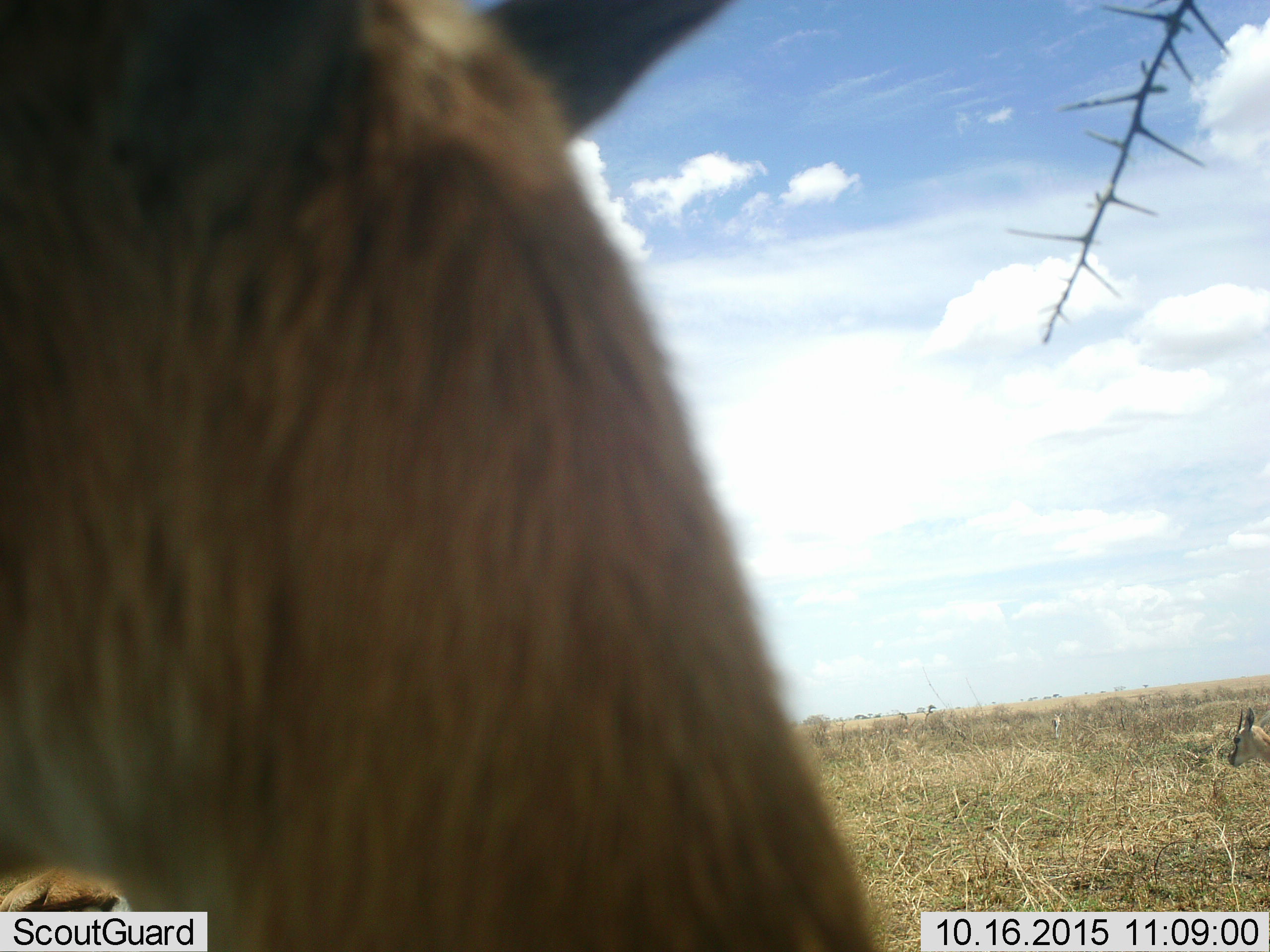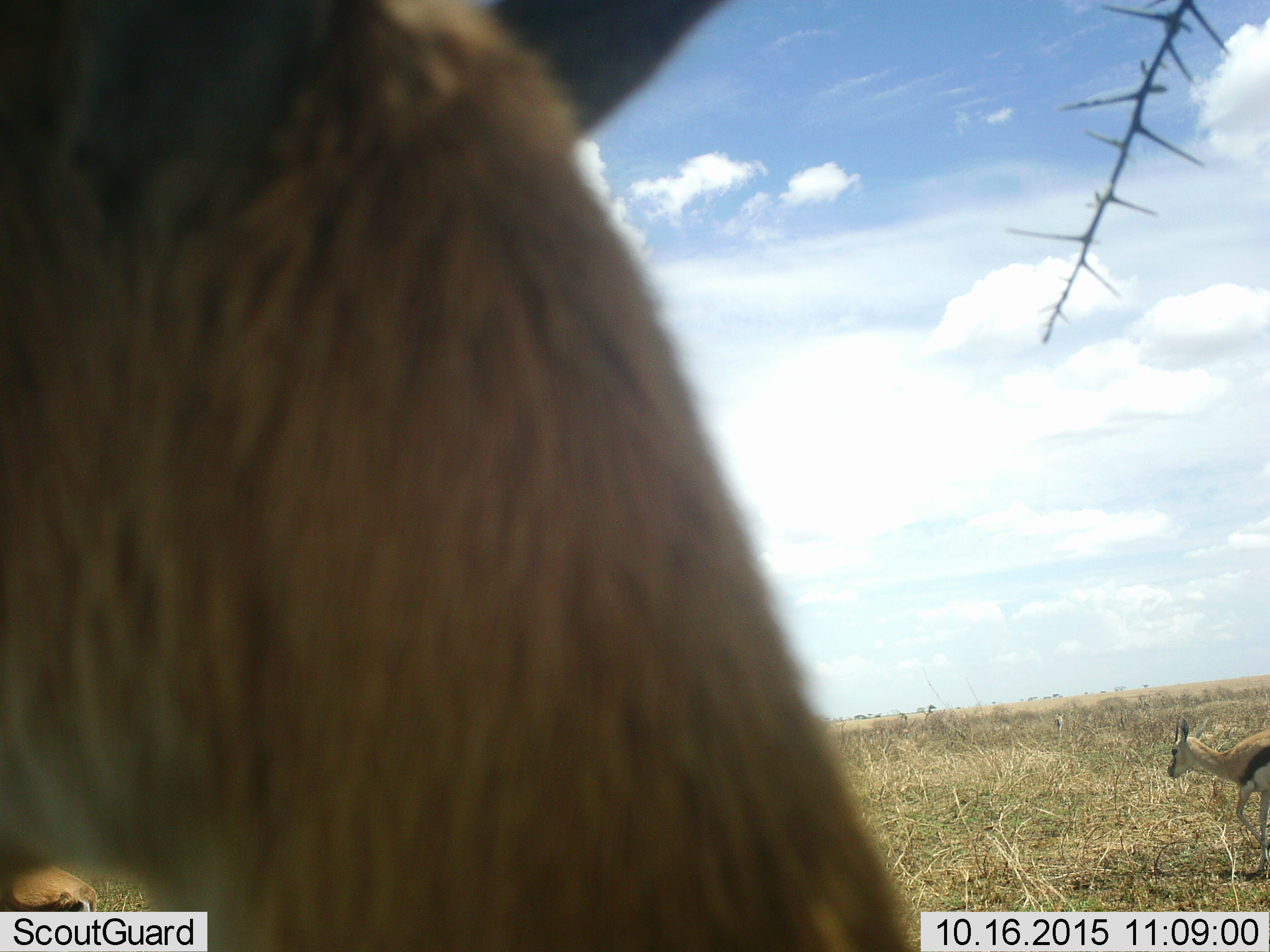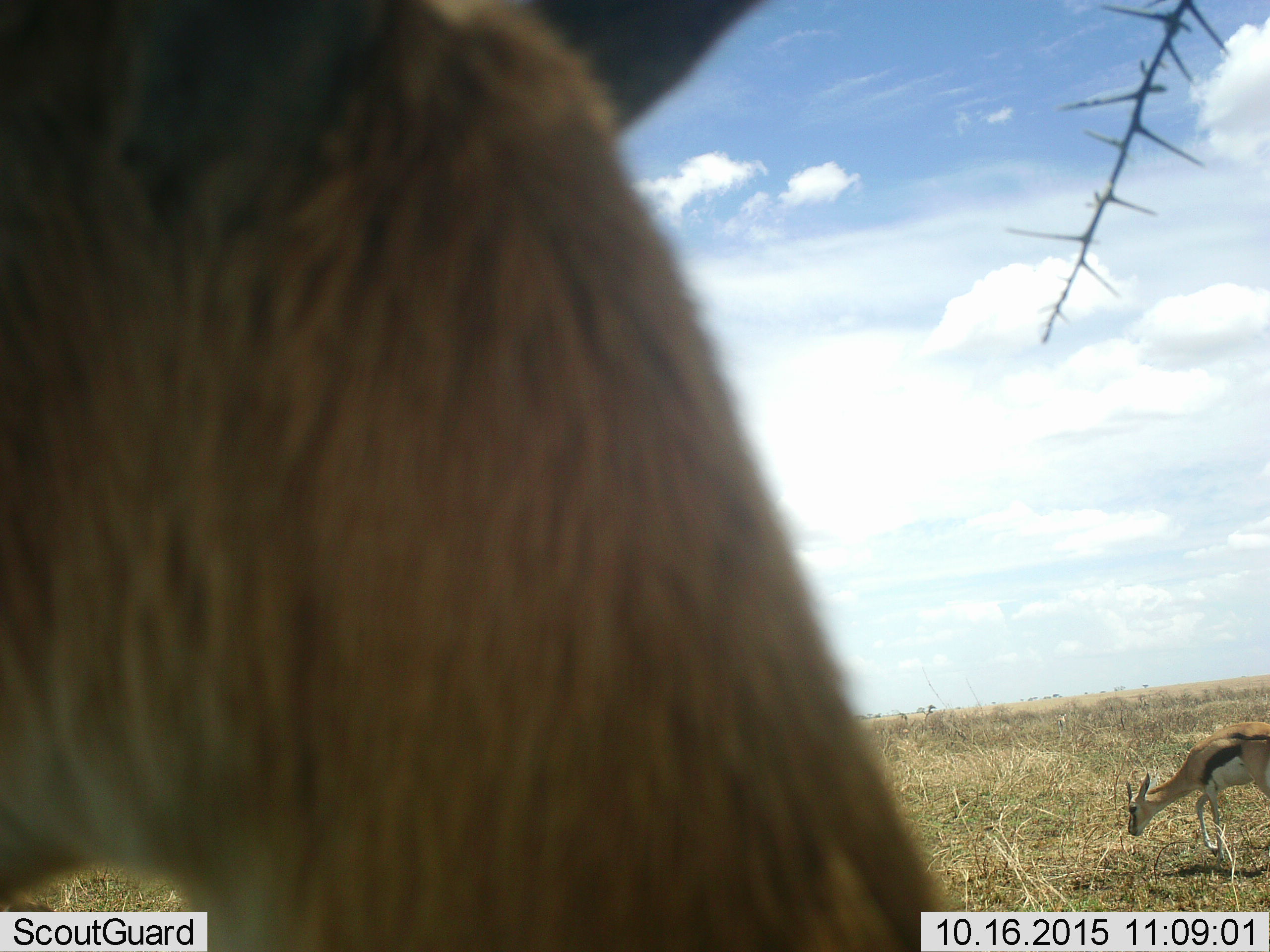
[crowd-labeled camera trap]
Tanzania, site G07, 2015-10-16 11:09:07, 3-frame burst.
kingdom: Animalia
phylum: Chordata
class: Mammalia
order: Artiodactyla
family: Bovidae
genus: Eudorcas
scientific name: Eudorcas thomsonii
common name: thomson's gazelle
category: gazellethomsons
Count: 3.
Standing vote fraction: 83%.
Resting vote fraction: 0%.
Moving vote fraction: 33%.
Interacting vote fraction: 0%.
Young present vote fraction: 17%.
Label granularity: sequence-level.